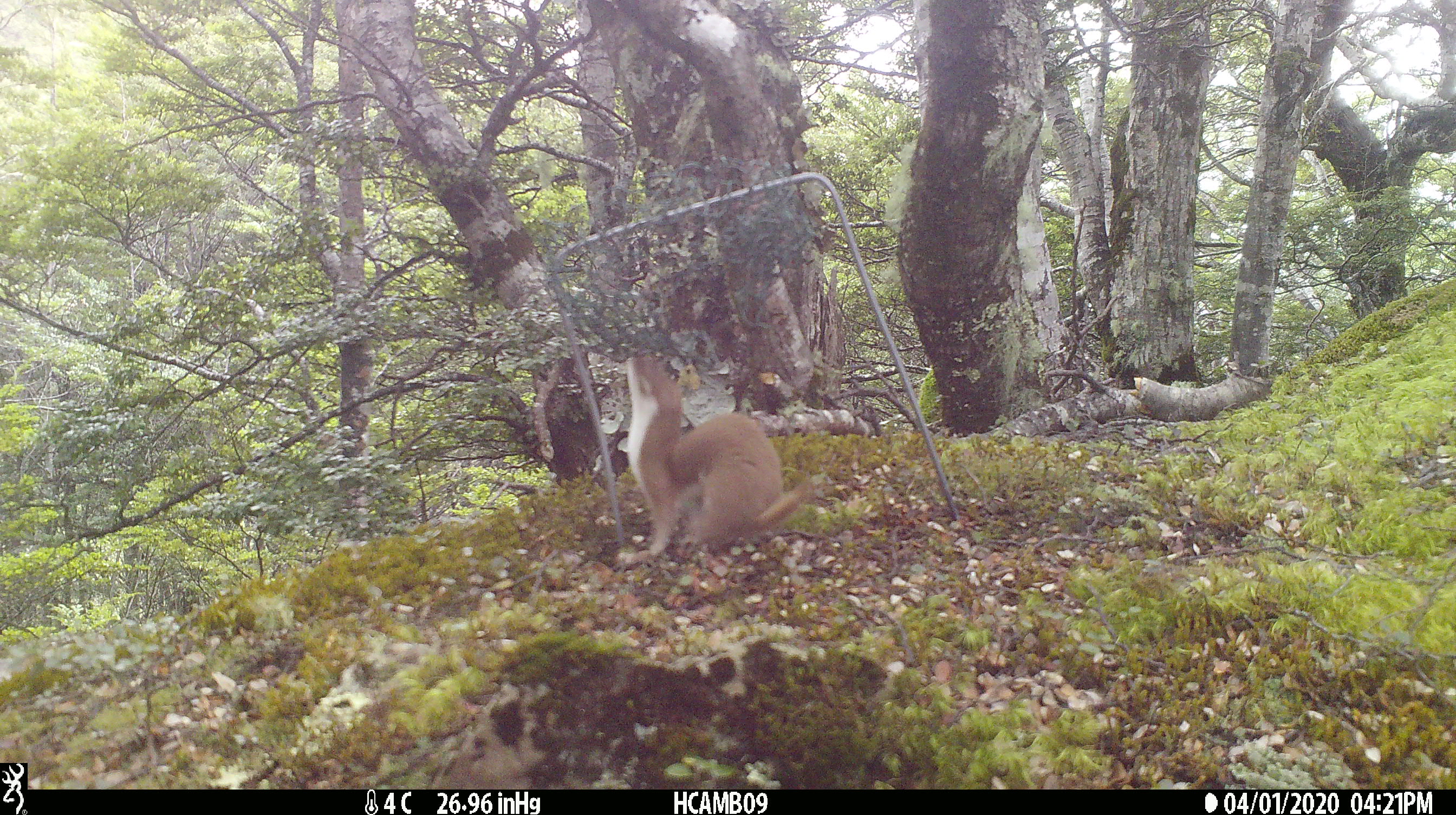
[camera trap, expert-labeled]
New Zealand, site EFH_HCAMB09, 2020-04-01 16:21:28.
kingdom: Animalia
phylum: Chordata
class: Mammalia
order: Carnivora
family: Mustelidae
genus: Mustela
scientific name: Mustela nivalis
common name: least weasel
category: weasel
Weasel (least weasel) (Mustela nivalis).